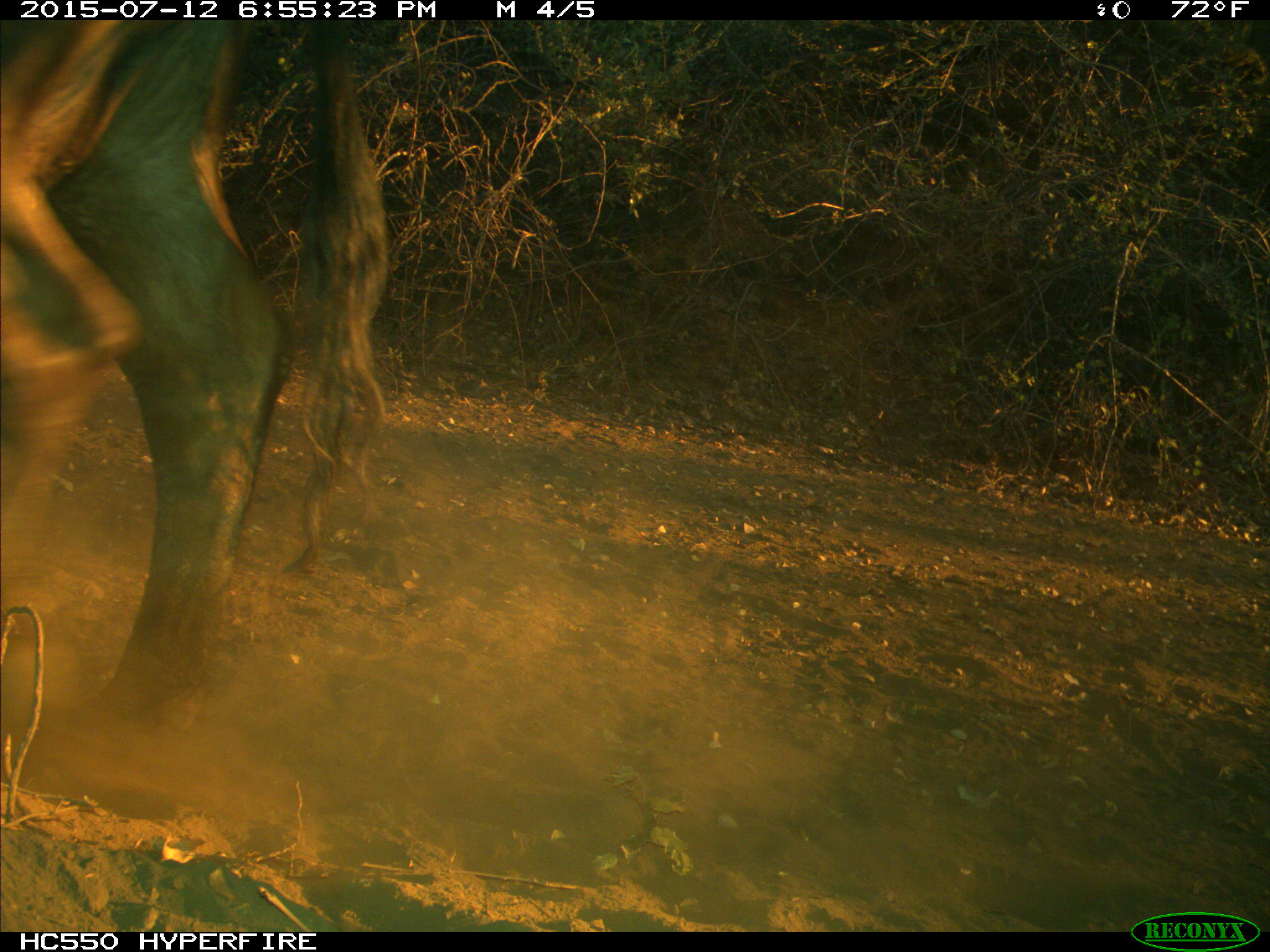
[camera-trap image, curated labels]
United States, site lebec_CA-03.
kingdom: Animalia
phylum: Chordata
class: Mammalia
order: Artiodactyla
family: Bovidae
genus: Bos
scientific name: Bos taurus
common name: domestic cow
Bos taurus (domestic cow).